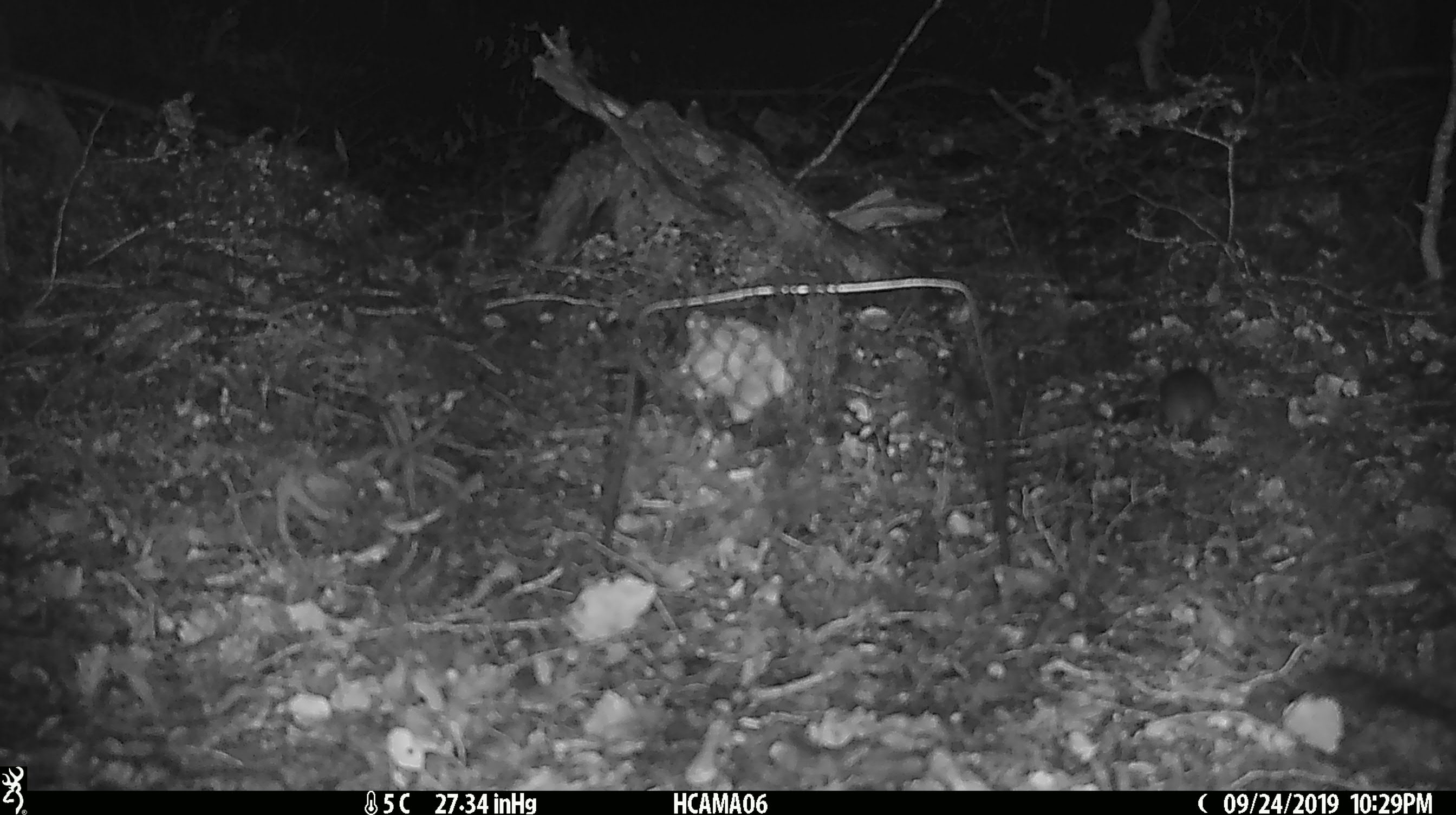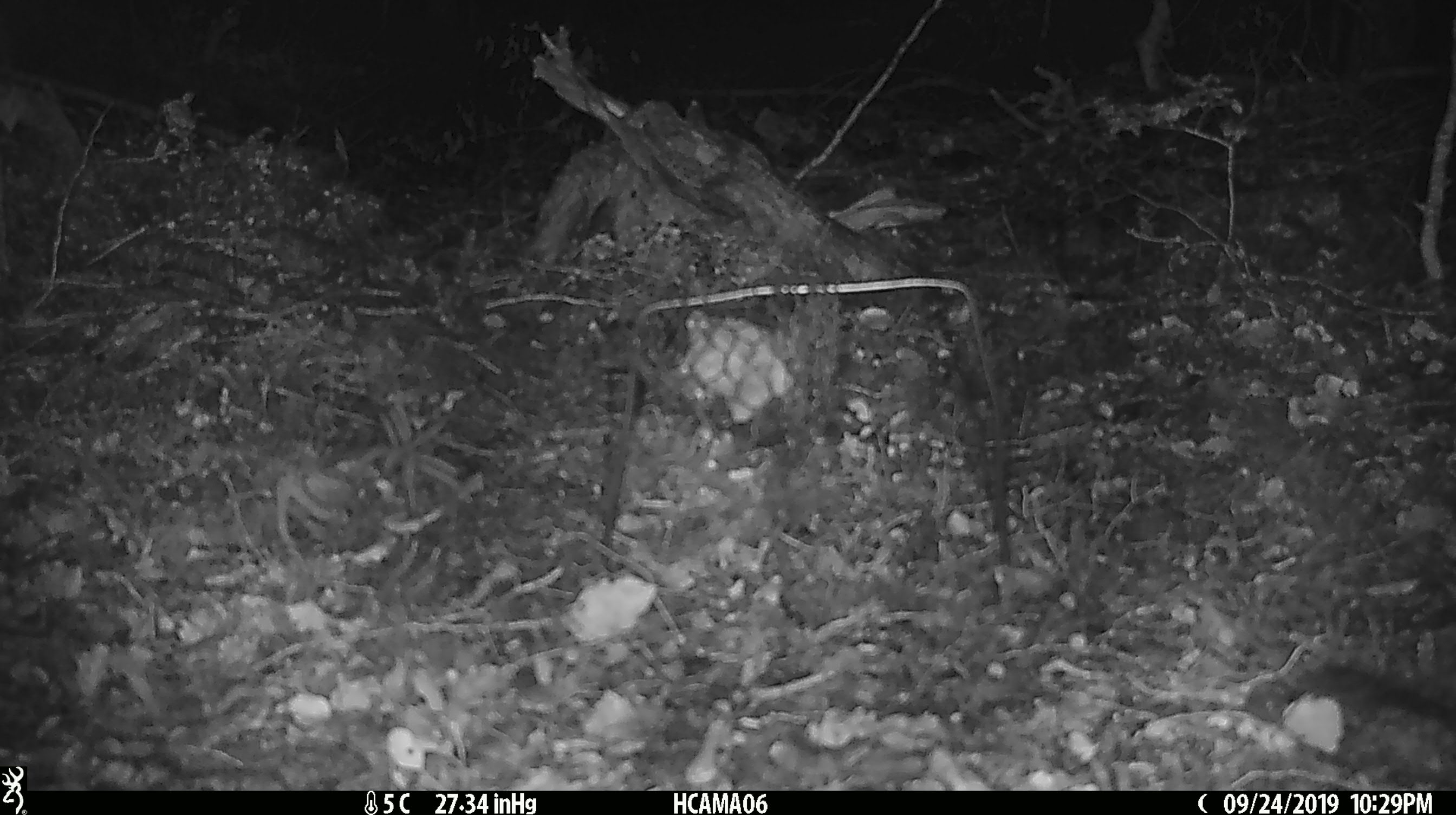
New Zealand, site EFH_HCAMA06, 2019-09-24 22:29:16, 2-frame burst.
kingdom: Animalia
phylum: Chordata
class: Mammalia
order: Rodentia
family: Muridae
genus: Mus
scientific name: Mus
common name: mouse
Mouse (Mus).